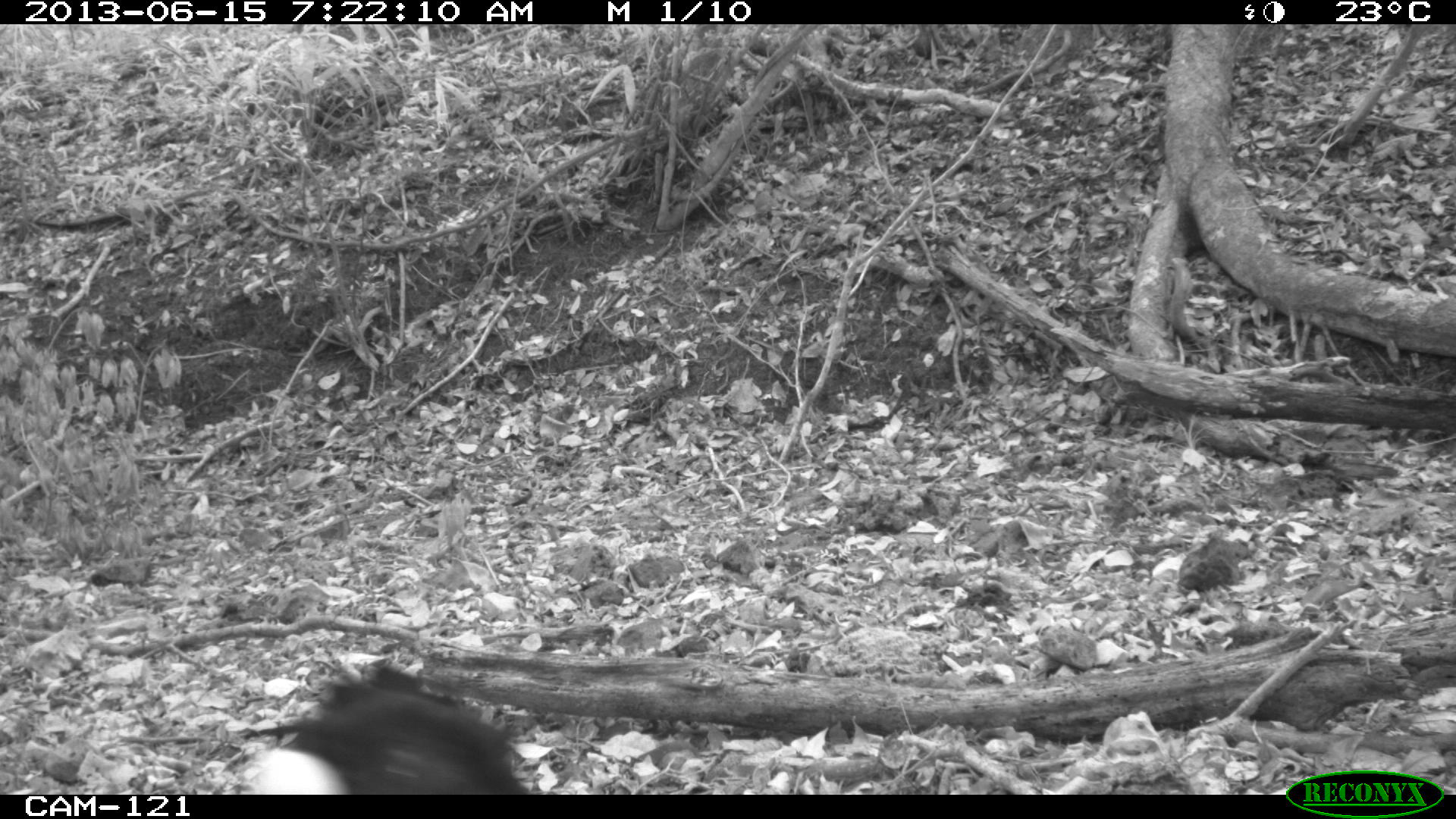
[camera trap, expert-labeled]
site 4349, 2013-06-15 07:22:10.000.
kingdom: Animalia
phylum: Chordata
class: Aves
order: Galliformes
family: Cracidae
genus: Crax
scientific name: Crax rubra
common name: great curassow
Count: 1.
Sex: male.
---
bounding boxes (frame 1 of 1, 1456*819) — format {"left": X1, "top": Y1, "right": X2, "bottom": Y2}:
crax rubra: {"left": 242, "top": 661, "right": 533, "bottom": 794}